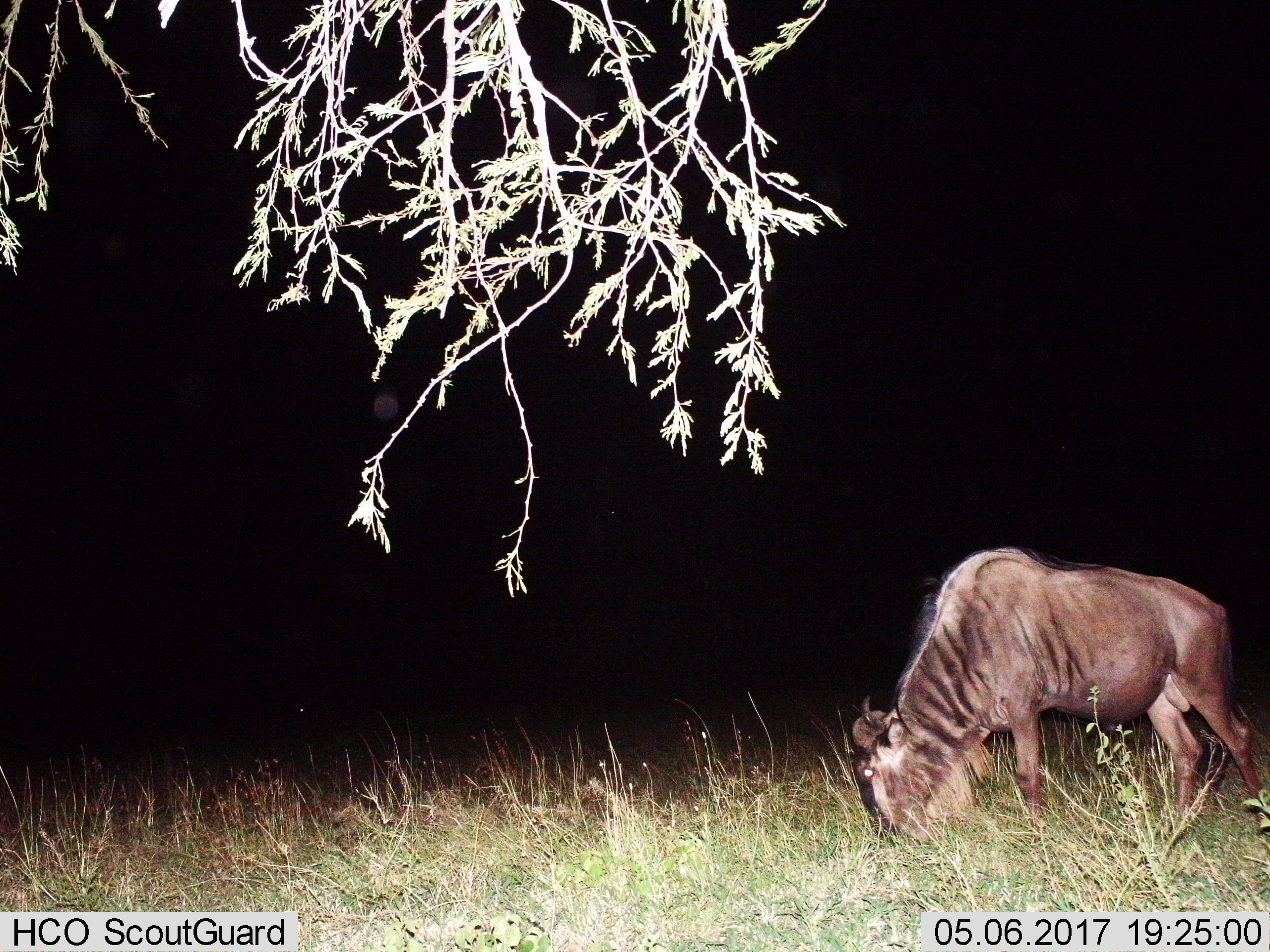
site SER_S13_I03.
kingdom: Animalia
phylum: Chordata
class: Mammalia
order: Artiodactyla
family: Bovidae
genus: Connochaetes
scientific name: Connochaetes taurinus taurinus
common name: blue wildebeest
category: wildebeestblue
Wildebeestblue (blue wildebeest) (Connochaetes taurinus taurinus), count 1. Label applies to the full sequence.